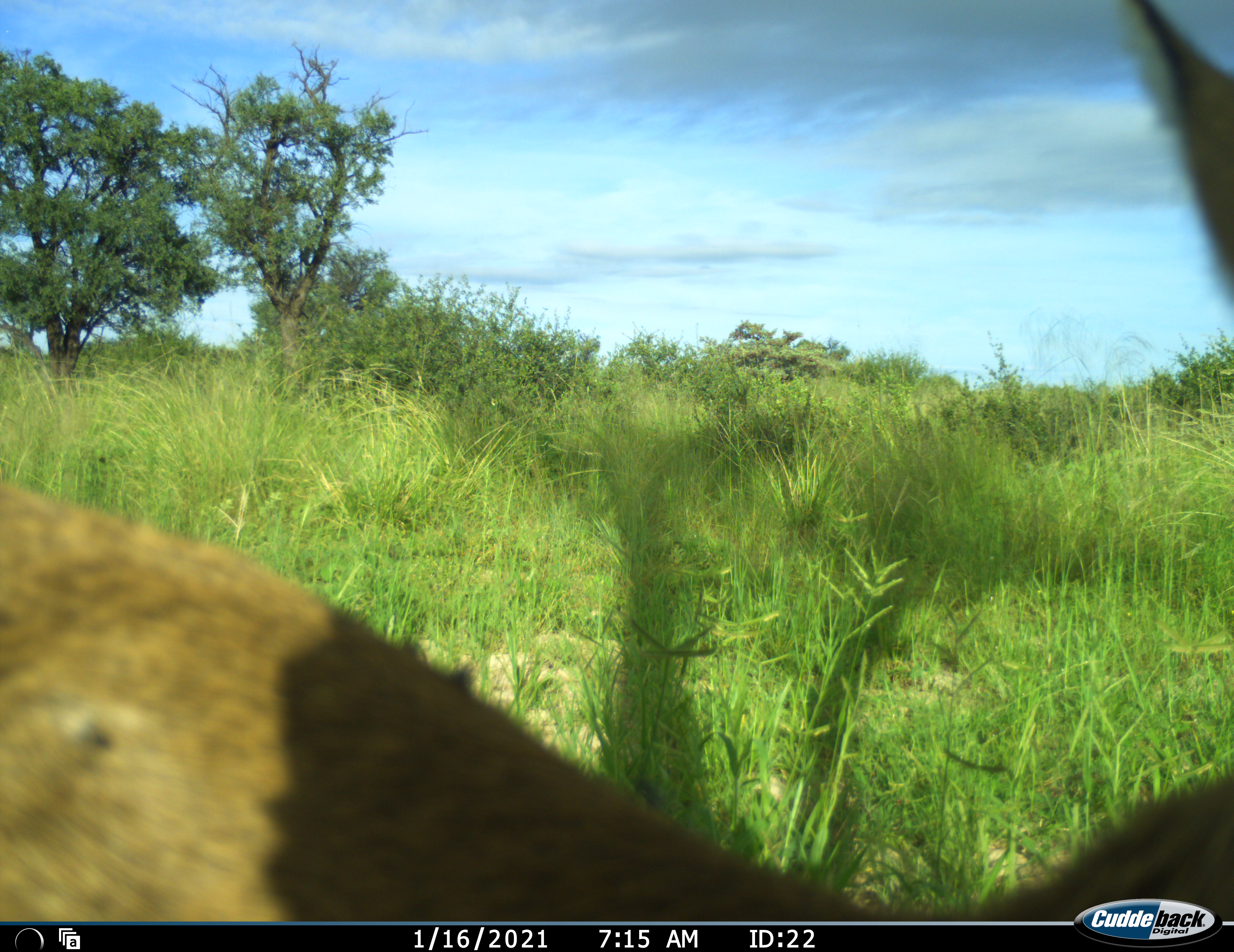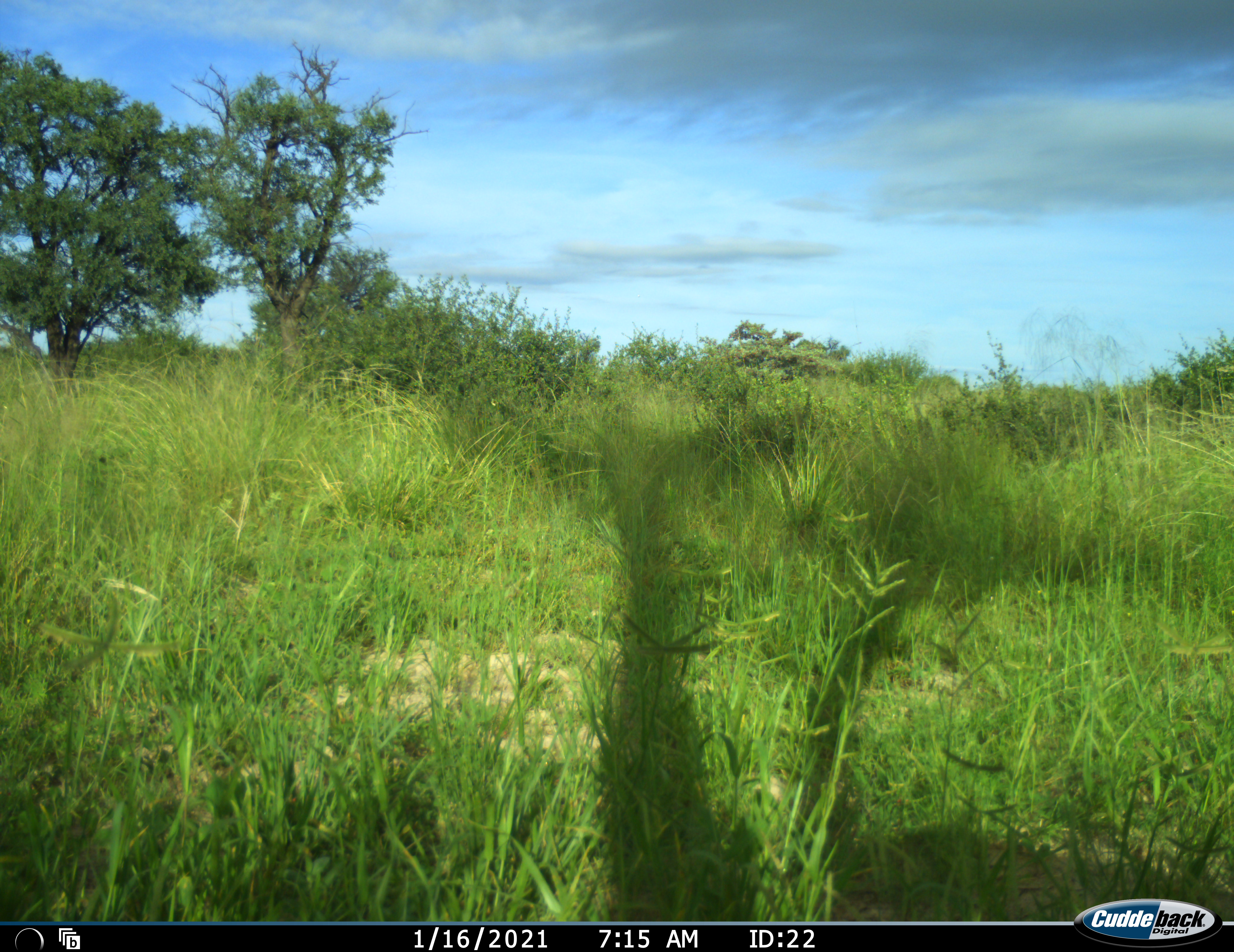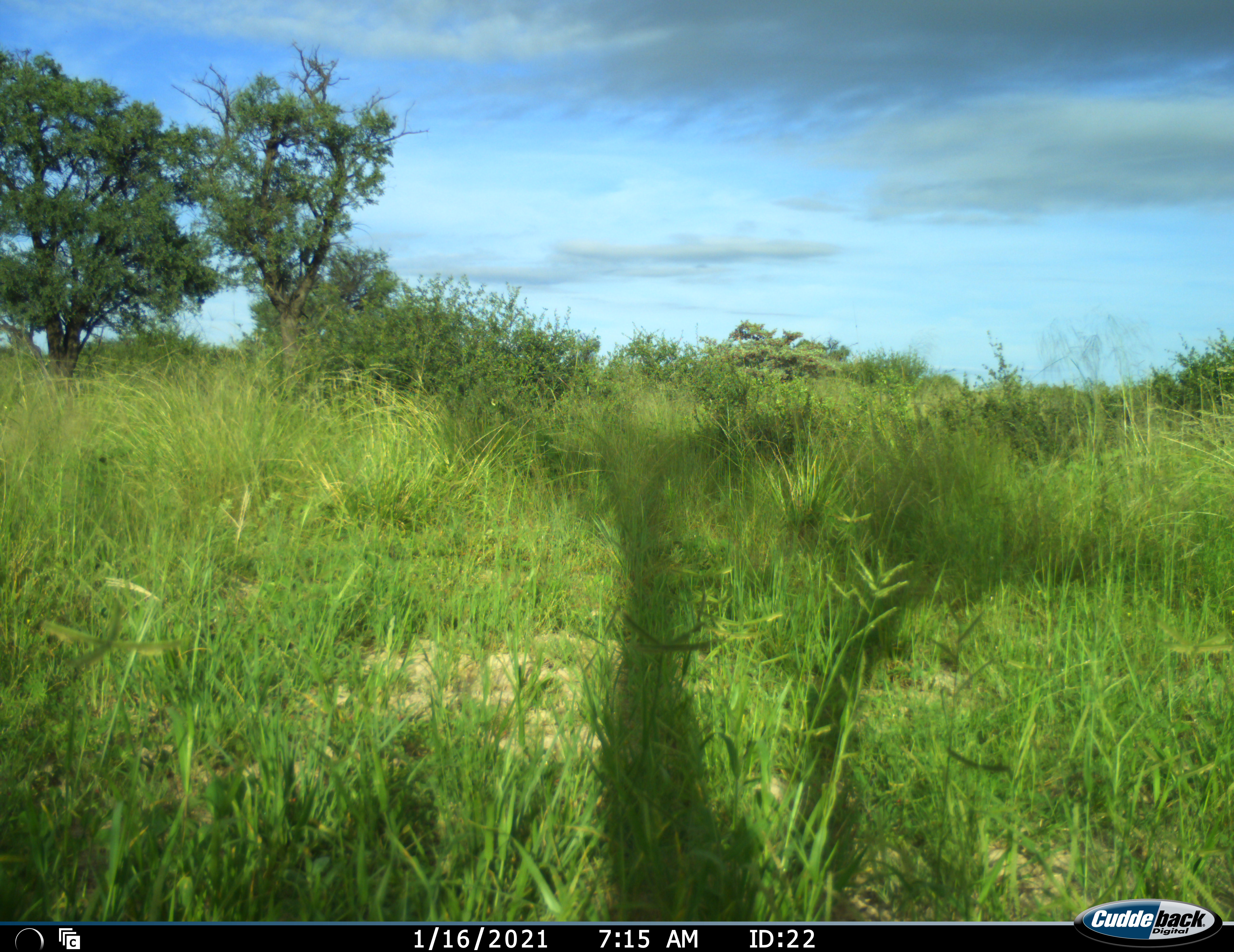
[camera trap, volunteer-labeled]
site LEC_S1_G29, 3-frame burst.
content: unidentified animal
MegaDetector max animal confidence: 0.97